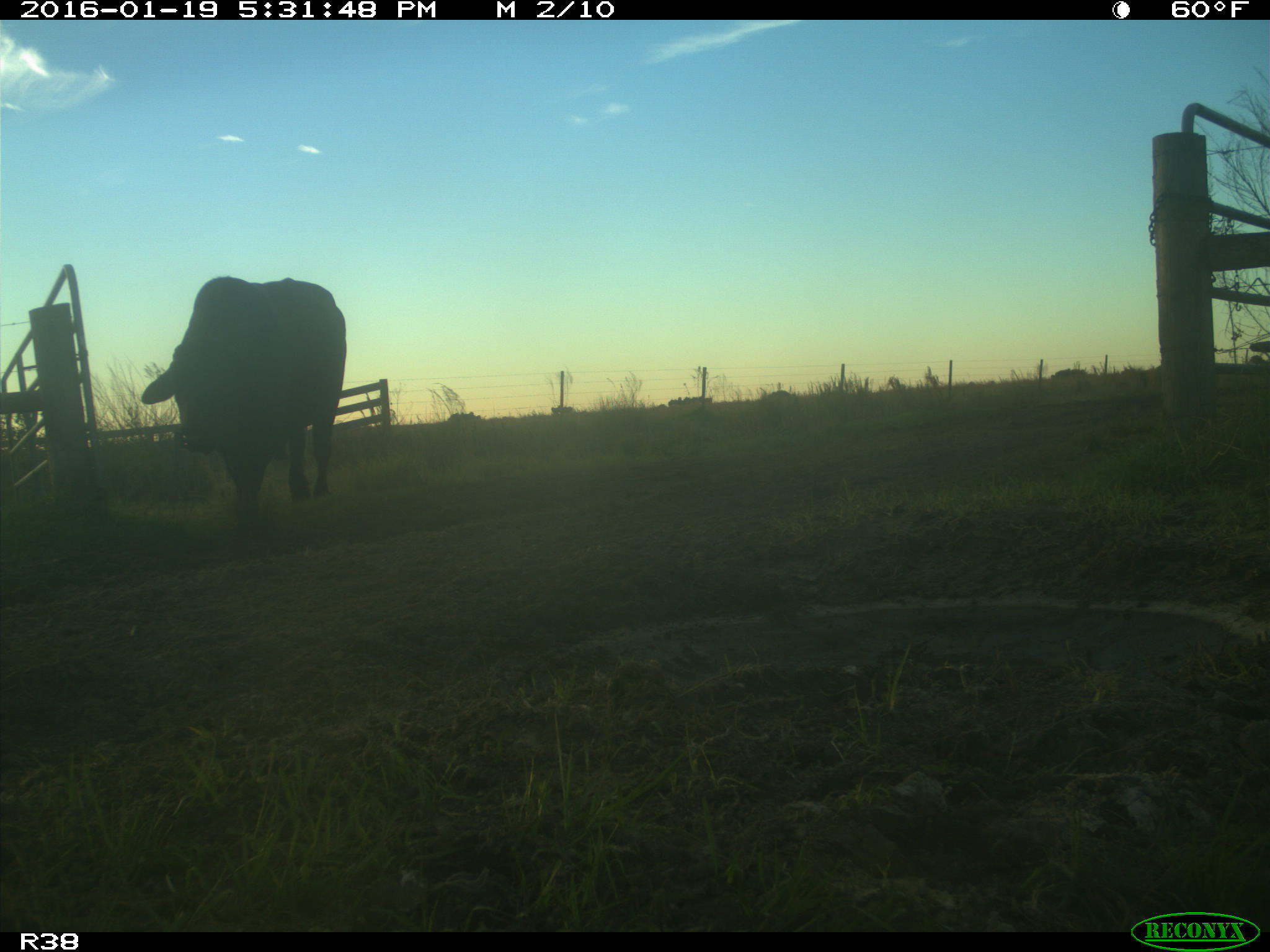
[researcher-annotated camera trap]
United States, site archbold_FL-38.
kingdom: Animalia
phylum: Chordata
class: Mammalia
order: Artiodactyla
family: Bovidae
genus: Bos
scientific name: Bos taurus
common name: domestic cow